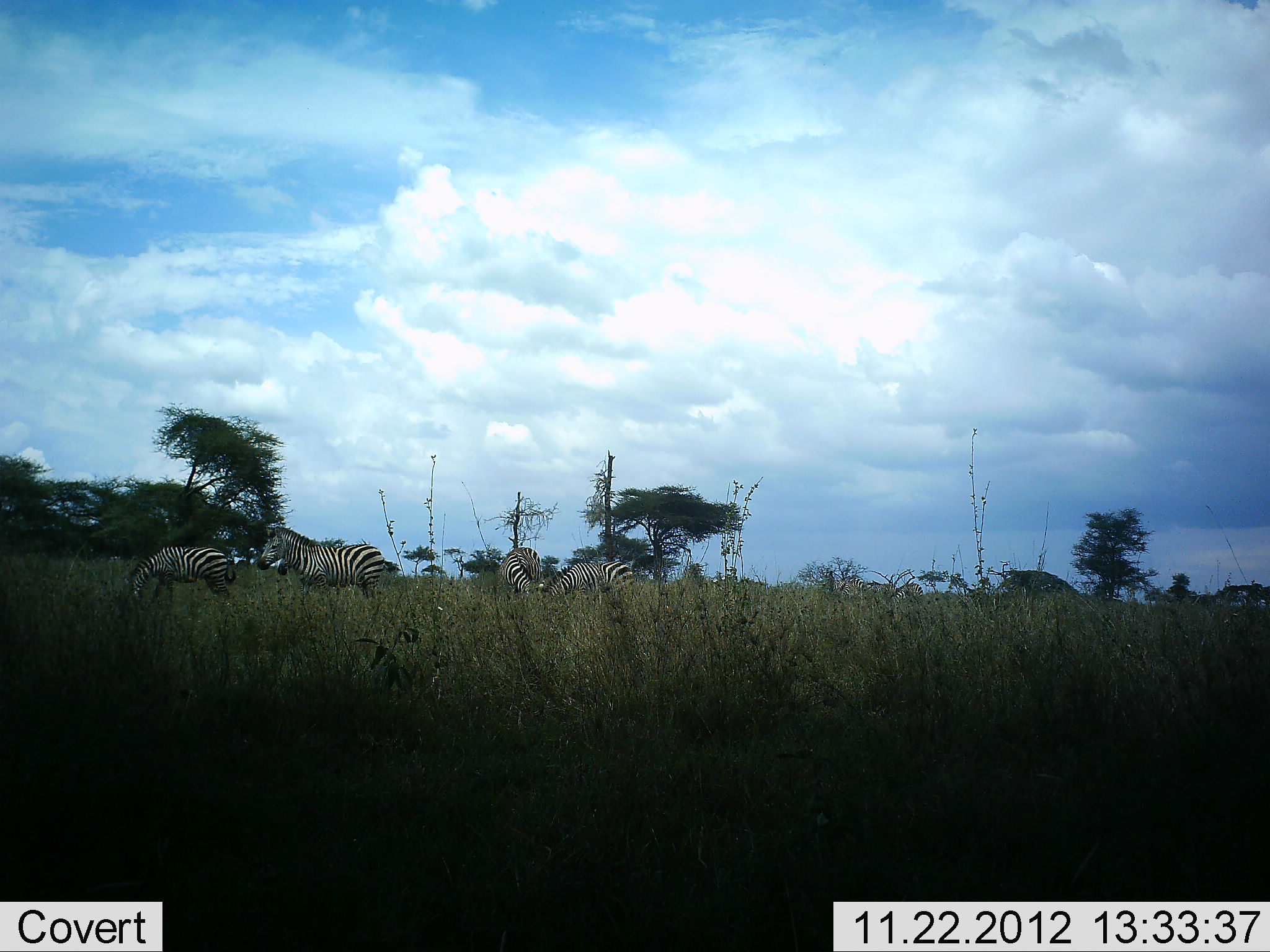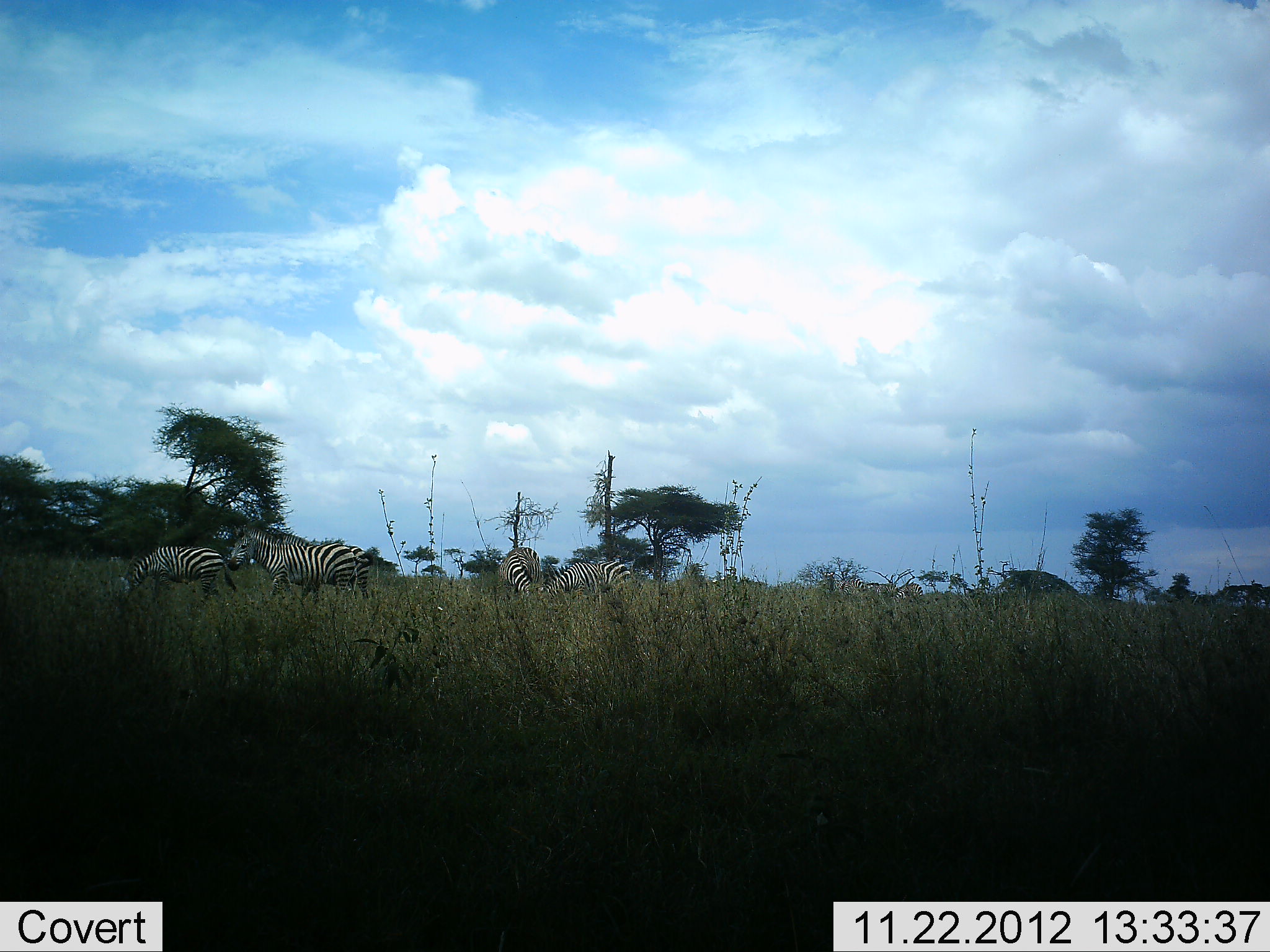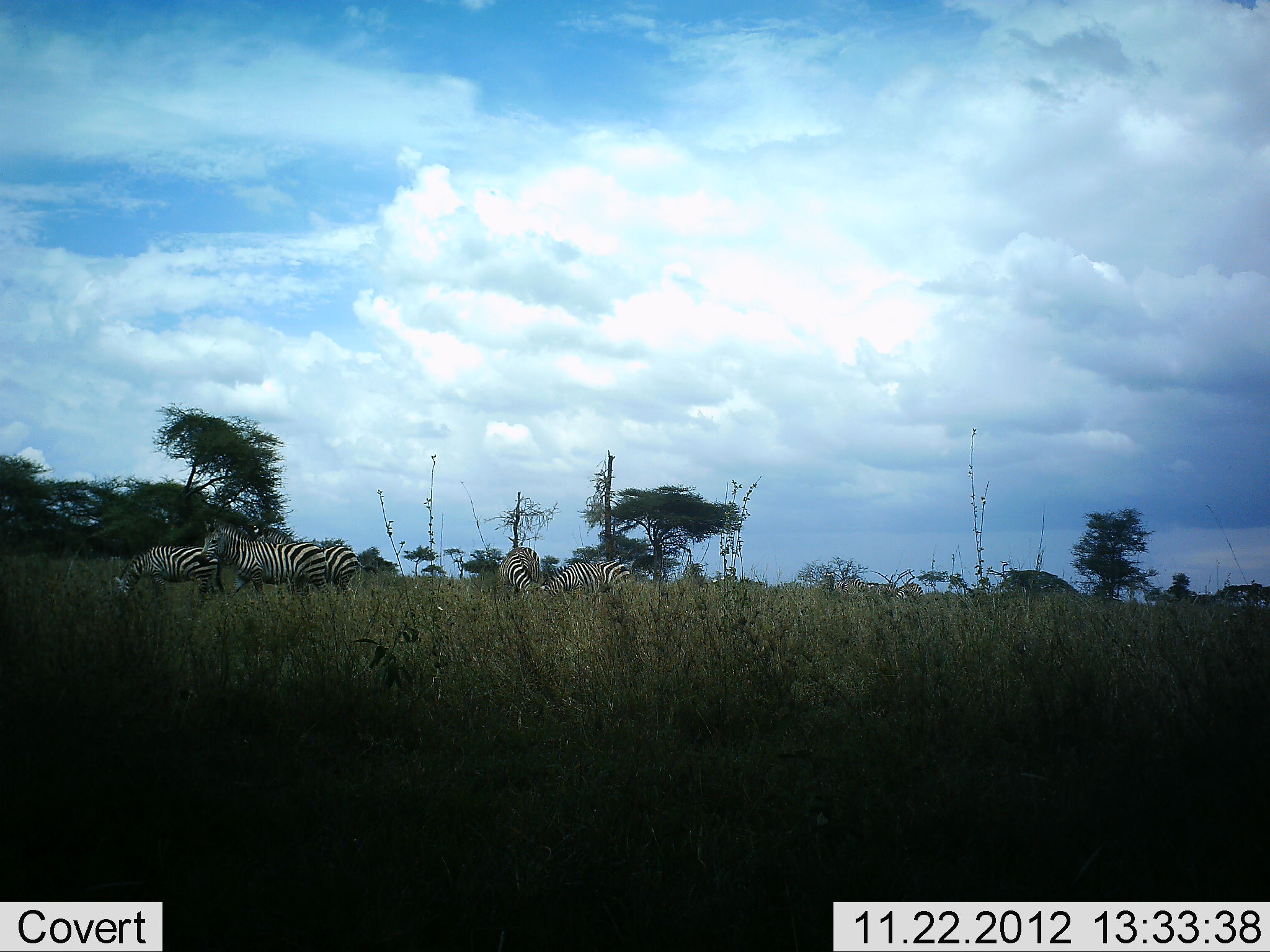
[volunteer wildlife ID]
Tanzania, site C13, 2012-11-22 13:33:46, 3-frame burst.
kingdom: Animalia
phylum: Chordata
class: Mammalia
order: Perissodactyla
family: Equidae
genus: Equus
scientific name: Equus quagga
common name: plains zebra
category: zebra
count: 6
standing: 40%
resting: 0%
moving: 70%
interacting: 0%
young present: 0%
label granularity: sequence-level